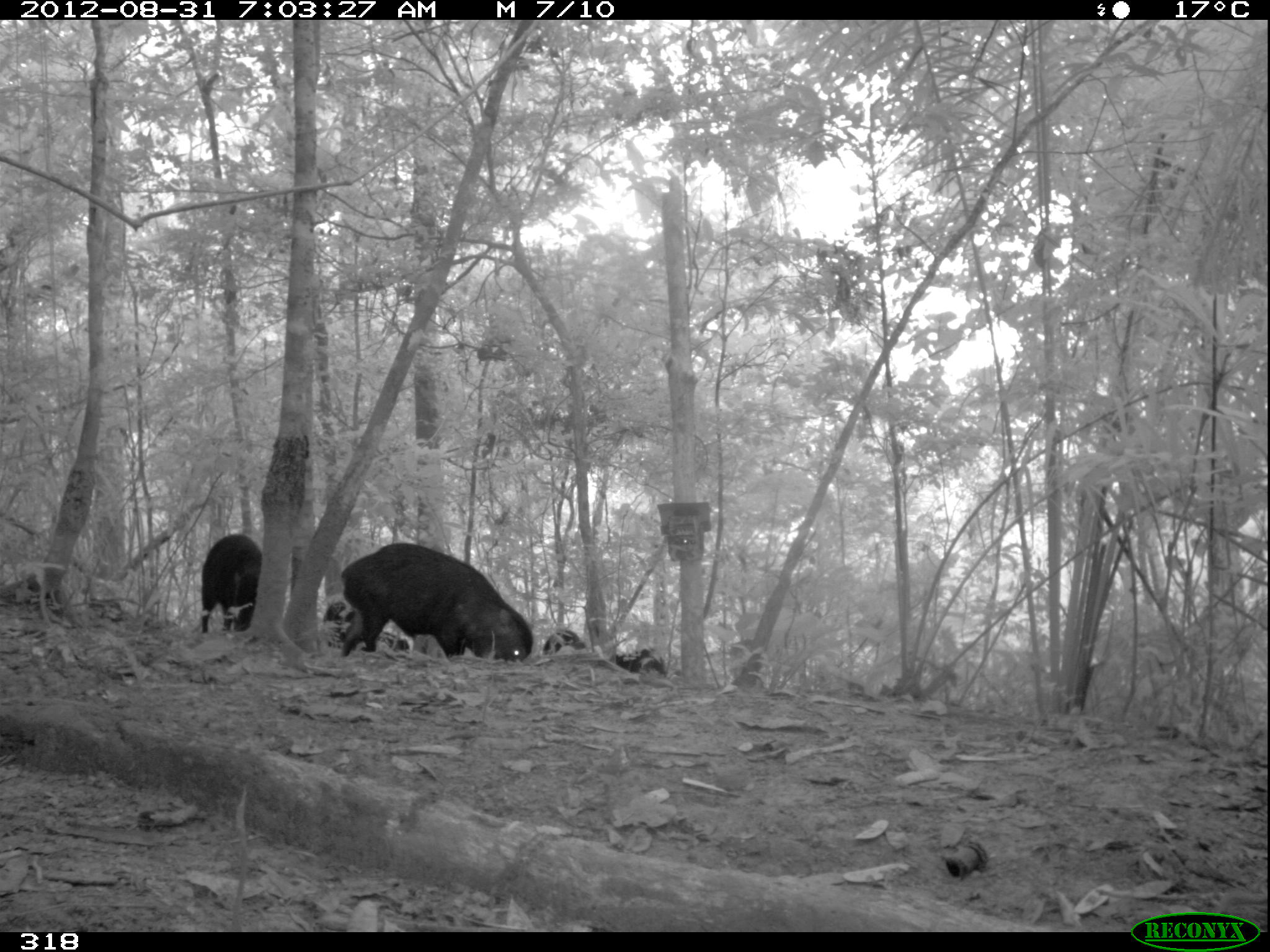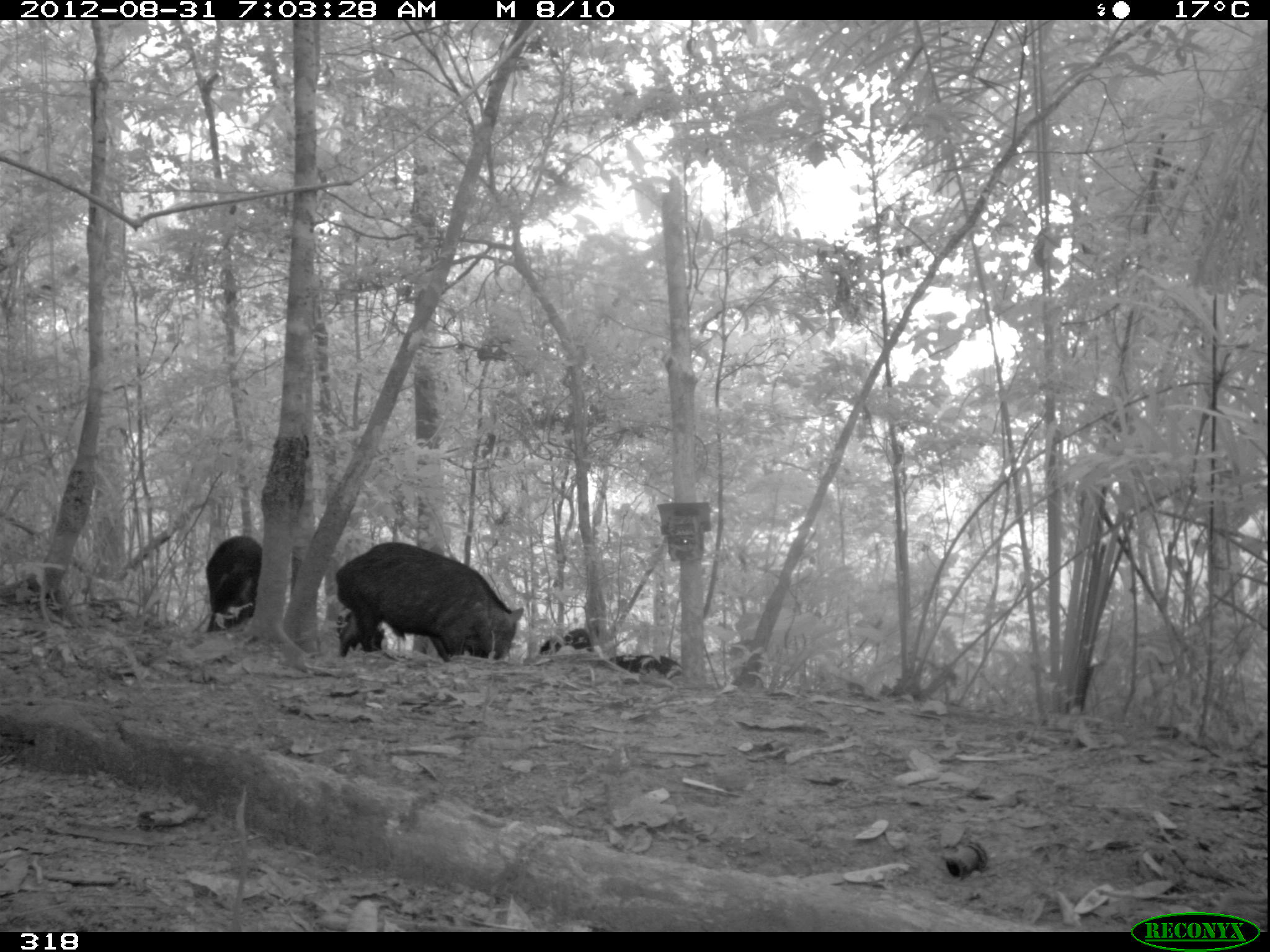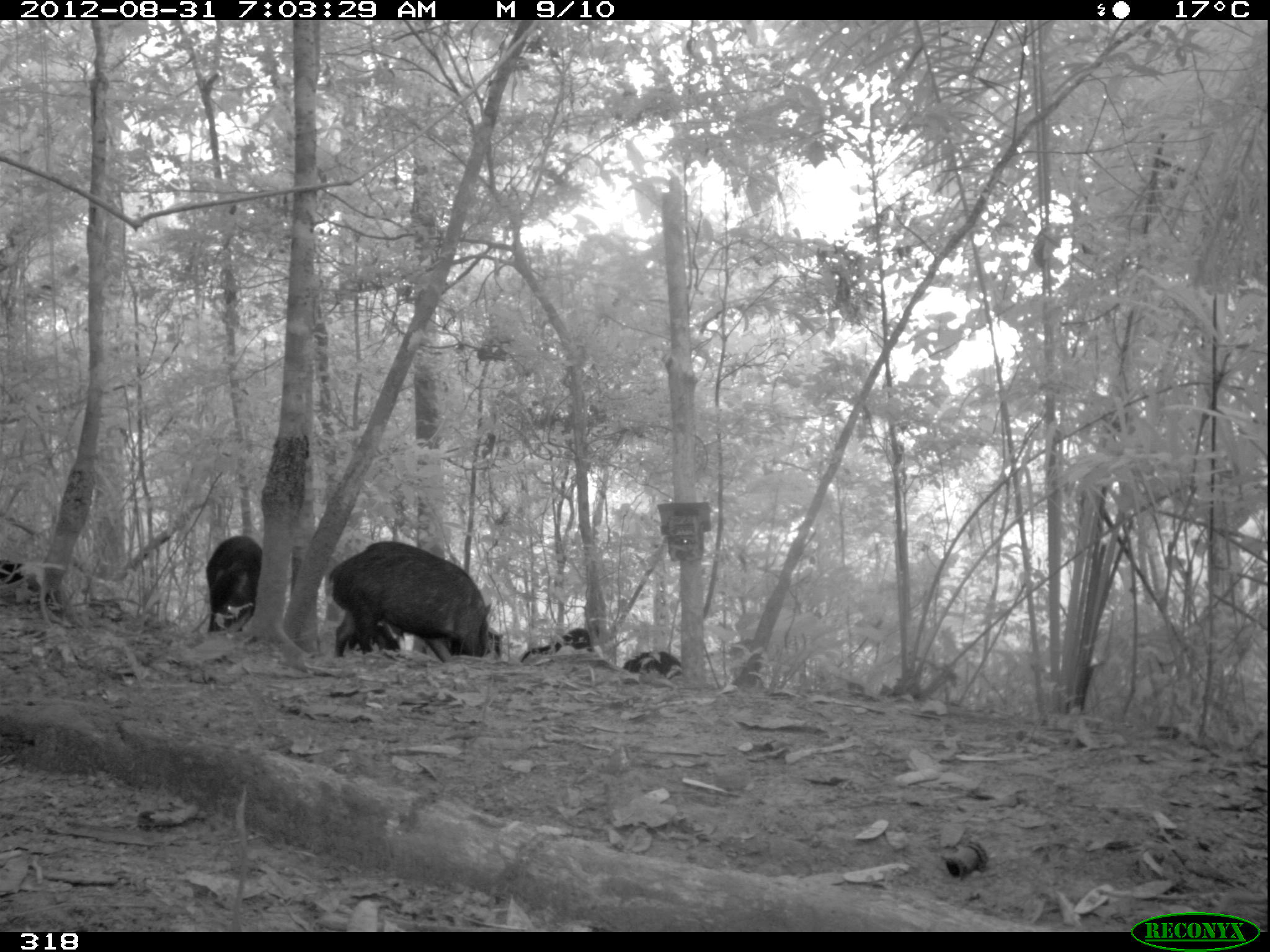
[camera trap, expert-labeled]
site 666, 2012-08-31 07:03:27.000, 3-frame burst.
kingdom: Animalia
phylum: Chordata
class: Mammalia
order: Artiodactyla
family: Tayassuidae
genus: Tayassu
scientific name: Tayassu pecari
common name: white-lipped peccary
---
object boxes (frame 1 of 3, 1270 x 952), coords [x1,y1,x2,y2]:
tayassu pecari: [341,541,534,660]; [201,534,261,632]; [324,602,408,650]; [616,648,664,674]; [542,630,585,653]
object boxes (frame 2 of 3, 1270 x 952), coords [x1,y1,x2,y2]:
tayassu pecari: [335,541,522,661]; [206,536,262,631]; [336,608,384,649]; [610,654,683,676]; [541,628,592,654]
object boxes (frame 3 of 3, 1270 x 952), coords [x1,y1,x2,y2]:
tayassu pecari: [329,541,490,657]; [207,535,261,632]; [521,628,592,662]; [348,620,404,650]; [623,652,681,679]; [446,629,501,656]; [0,558,23,584]